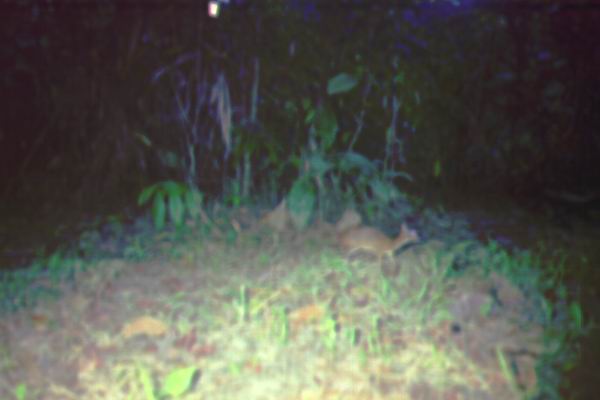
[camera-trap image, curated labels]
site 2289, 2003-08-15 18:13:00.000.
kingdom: Animalia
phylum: Chordata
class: Mammalia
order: Artiodactyla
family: Tragulidae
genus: Tragulus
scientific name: Tragulus javanicus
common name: javan chevrotain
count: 1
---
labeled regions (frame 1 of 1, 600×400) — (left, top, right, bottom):
tragulus javanicus: (336, 222, 421, 272)